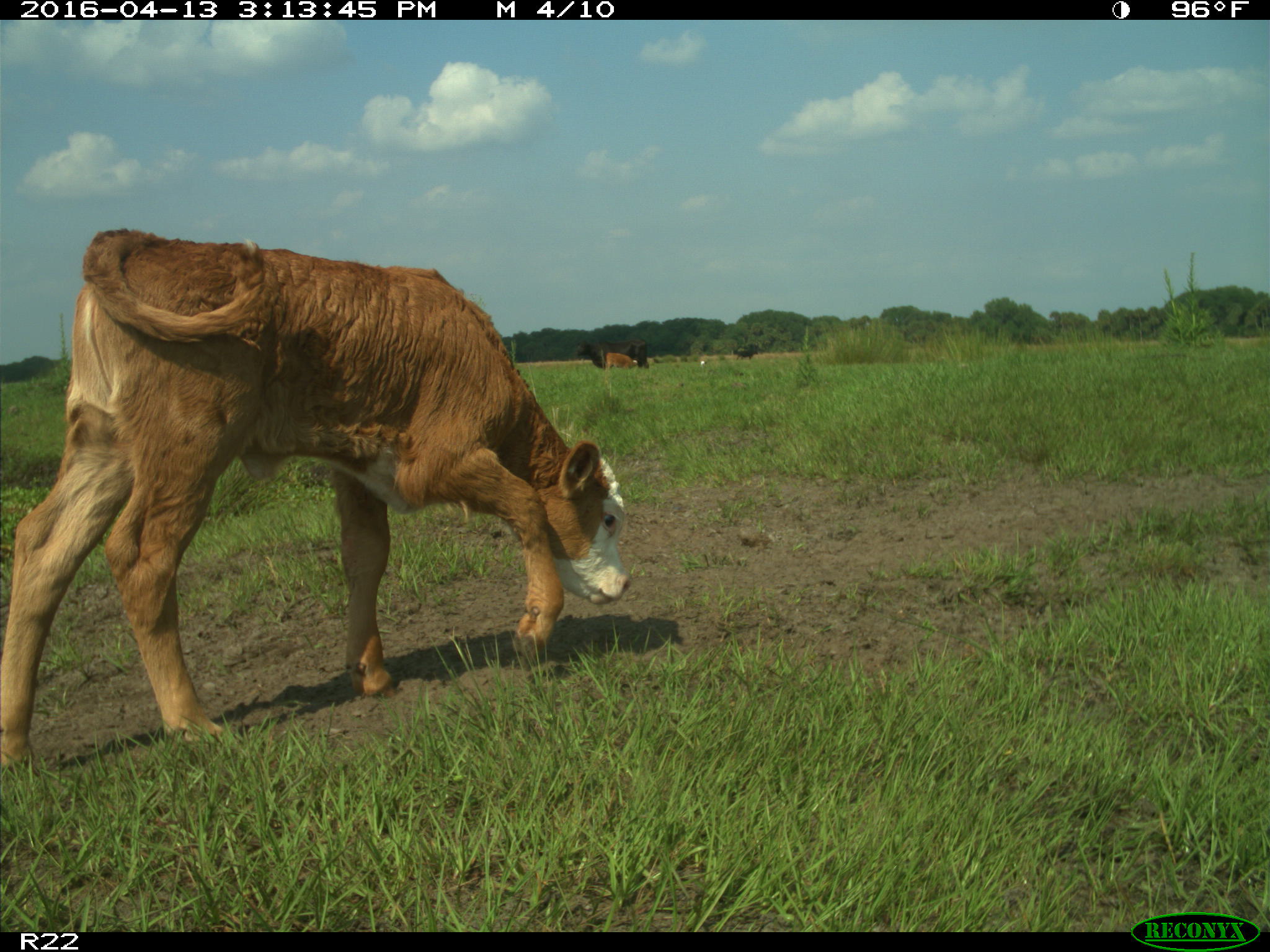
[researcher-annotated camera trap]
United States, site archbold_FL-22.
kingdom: Animalia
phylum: Chordata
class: Mammalia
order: Artiodactyla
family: Bovidae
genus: Bos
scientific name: Bos taurus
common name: domestic cow